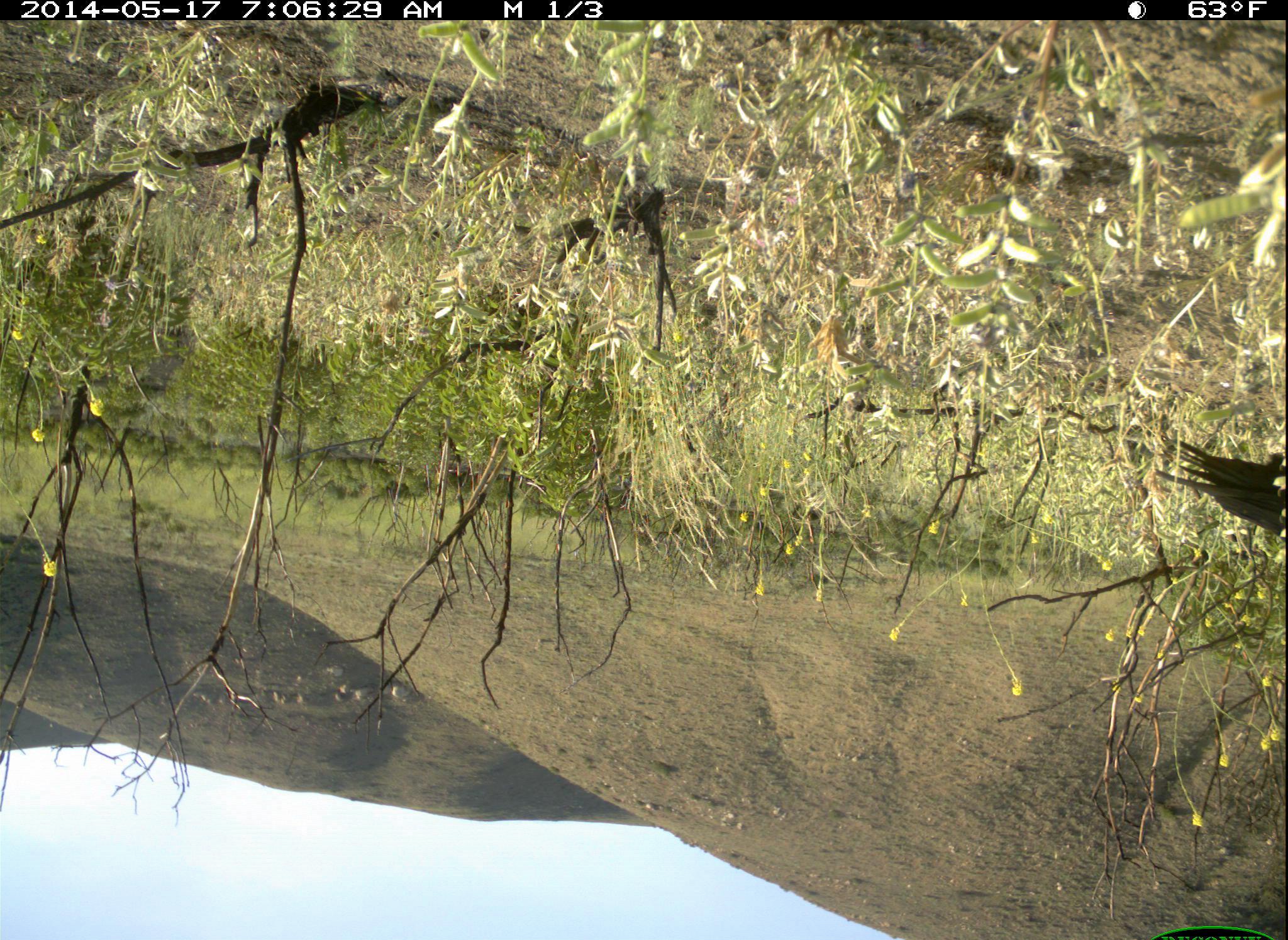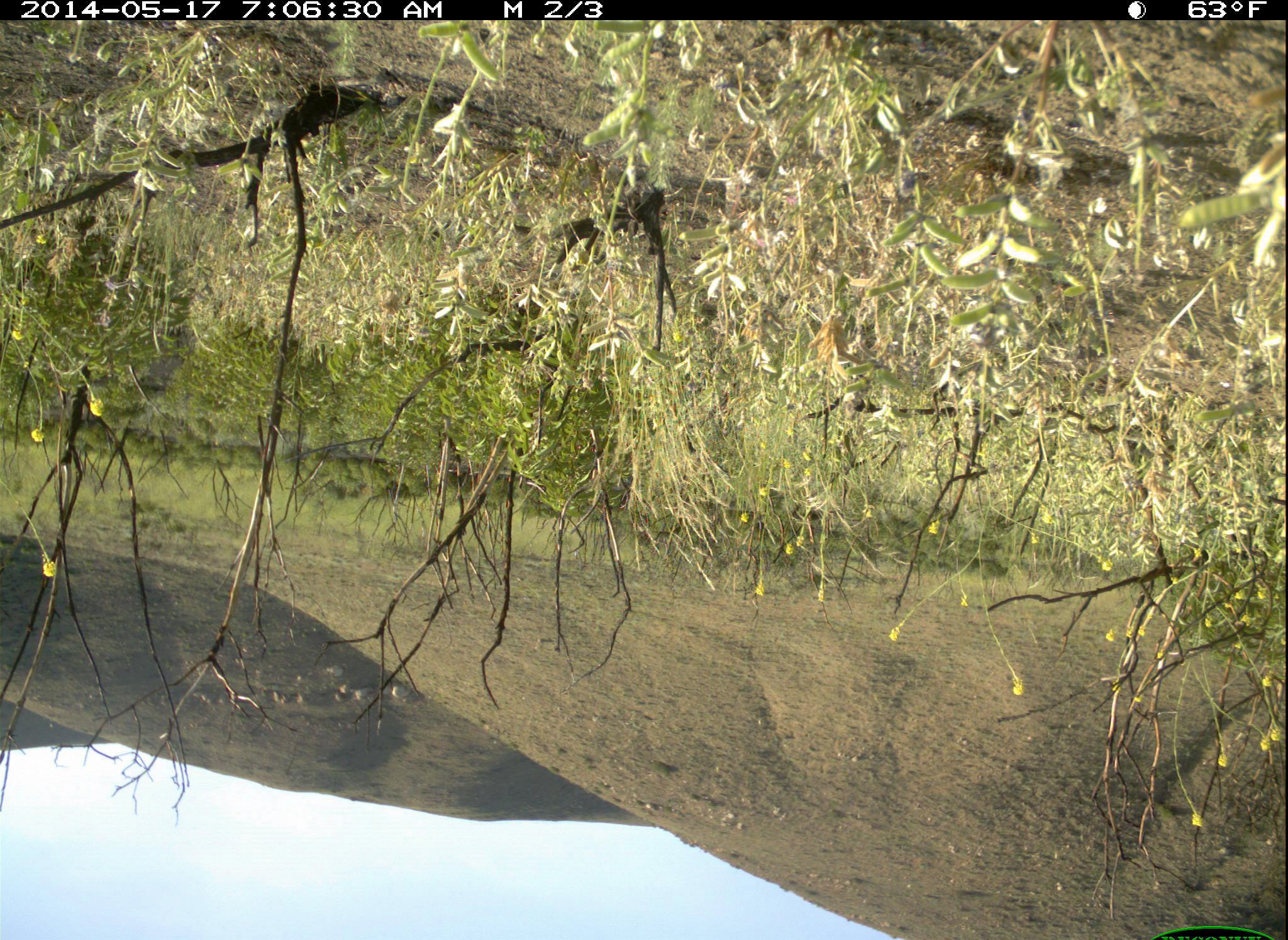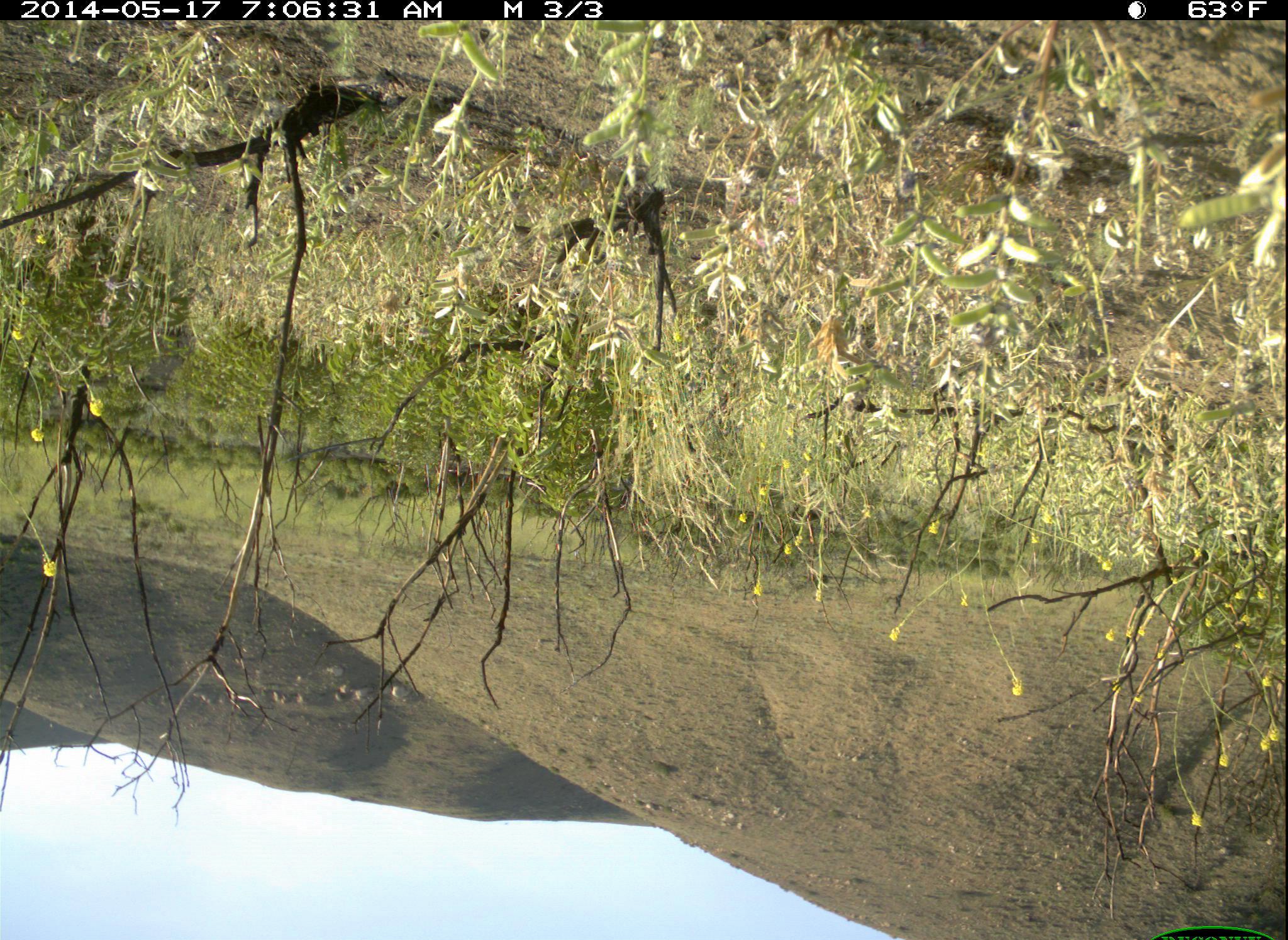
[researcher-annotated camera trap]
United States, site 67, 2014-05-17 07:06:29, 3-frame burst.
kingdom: Animalia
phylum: Chordata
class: Aves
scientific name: Aves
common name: bird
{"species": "bird (Aves)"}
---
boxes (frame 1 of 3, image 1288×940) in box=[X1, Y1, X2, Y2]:
bird: box=[1156, 433, 1288, 538]